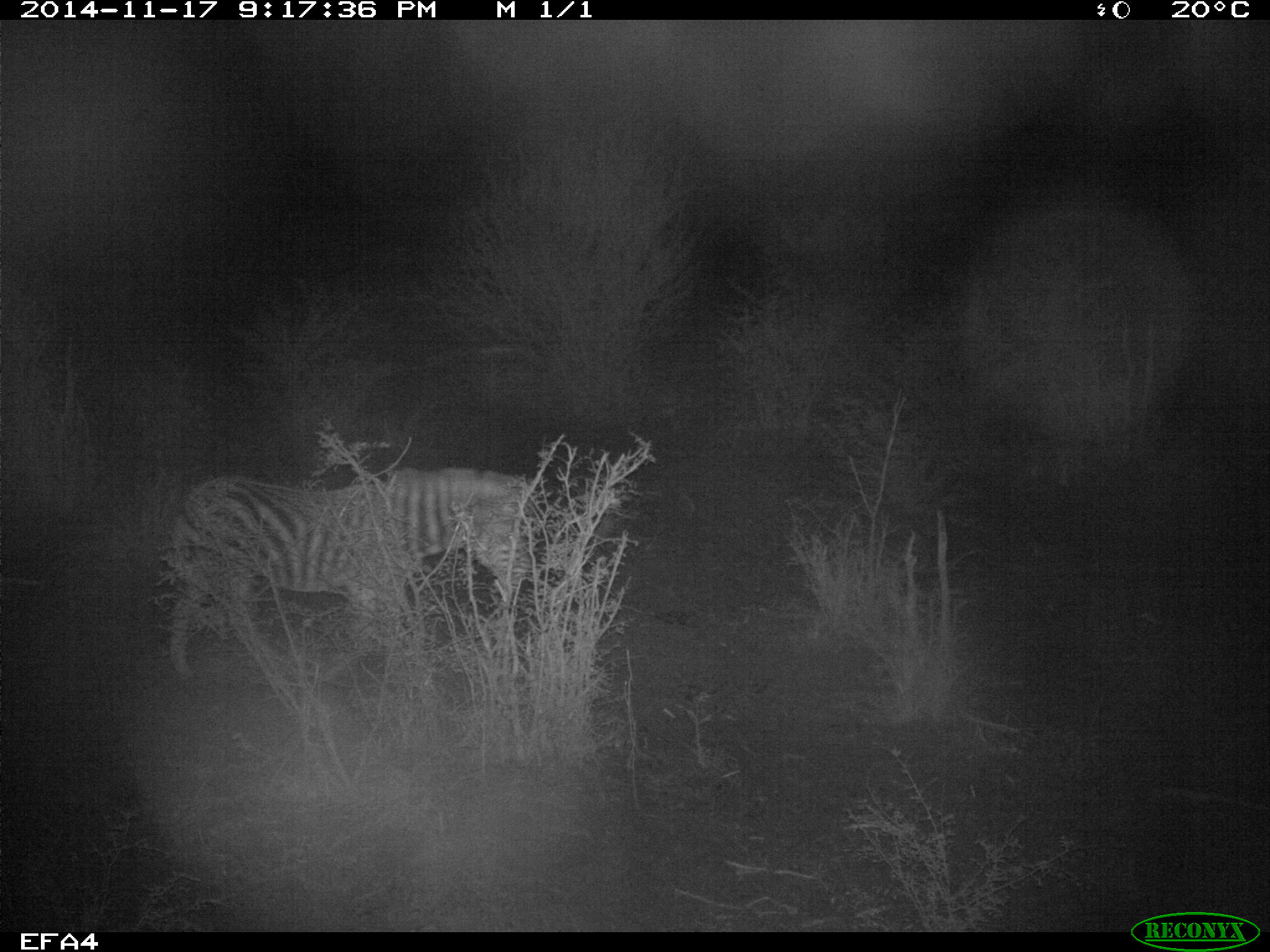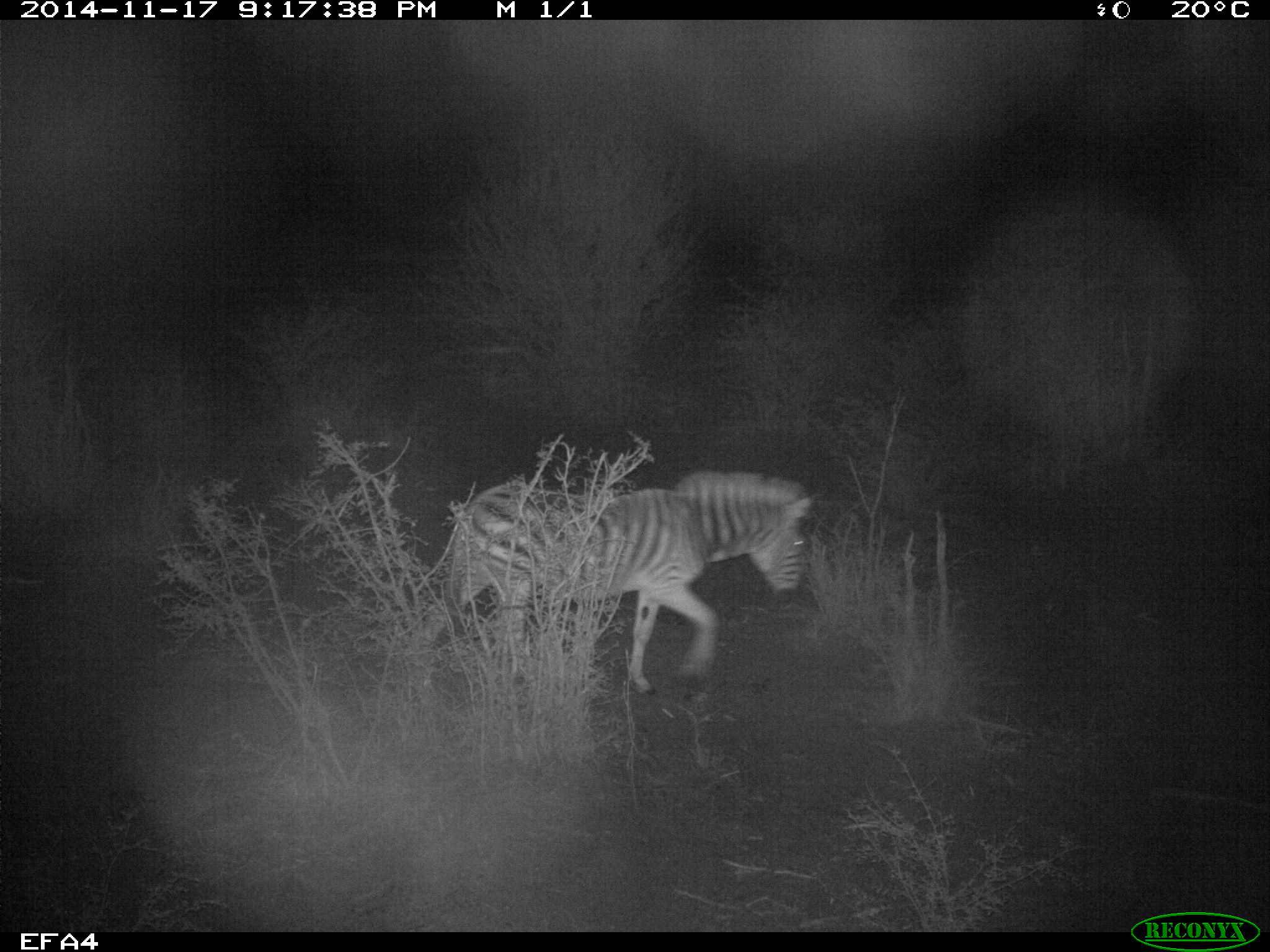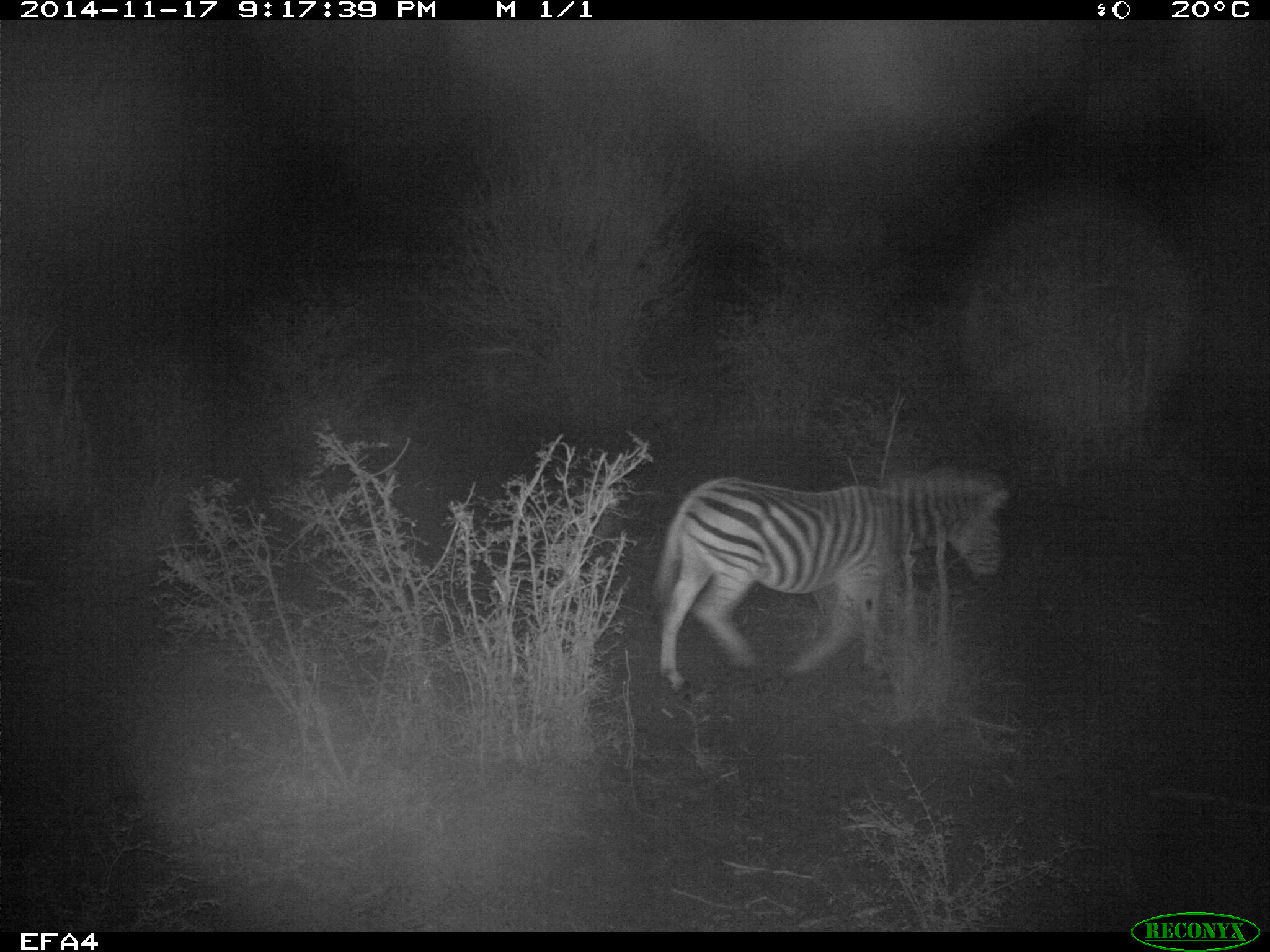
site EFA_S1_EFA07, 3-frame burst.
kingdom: Animalia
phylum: Chordata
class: Mammalia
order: Perissodactyla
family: Equidae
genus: Equus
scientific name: Equus quagga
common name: plains zebra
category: zebraplains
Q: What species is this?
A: Zebraplains (plains zebra) (Equus quagga).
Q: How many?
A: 1.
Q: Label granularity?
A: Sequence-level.